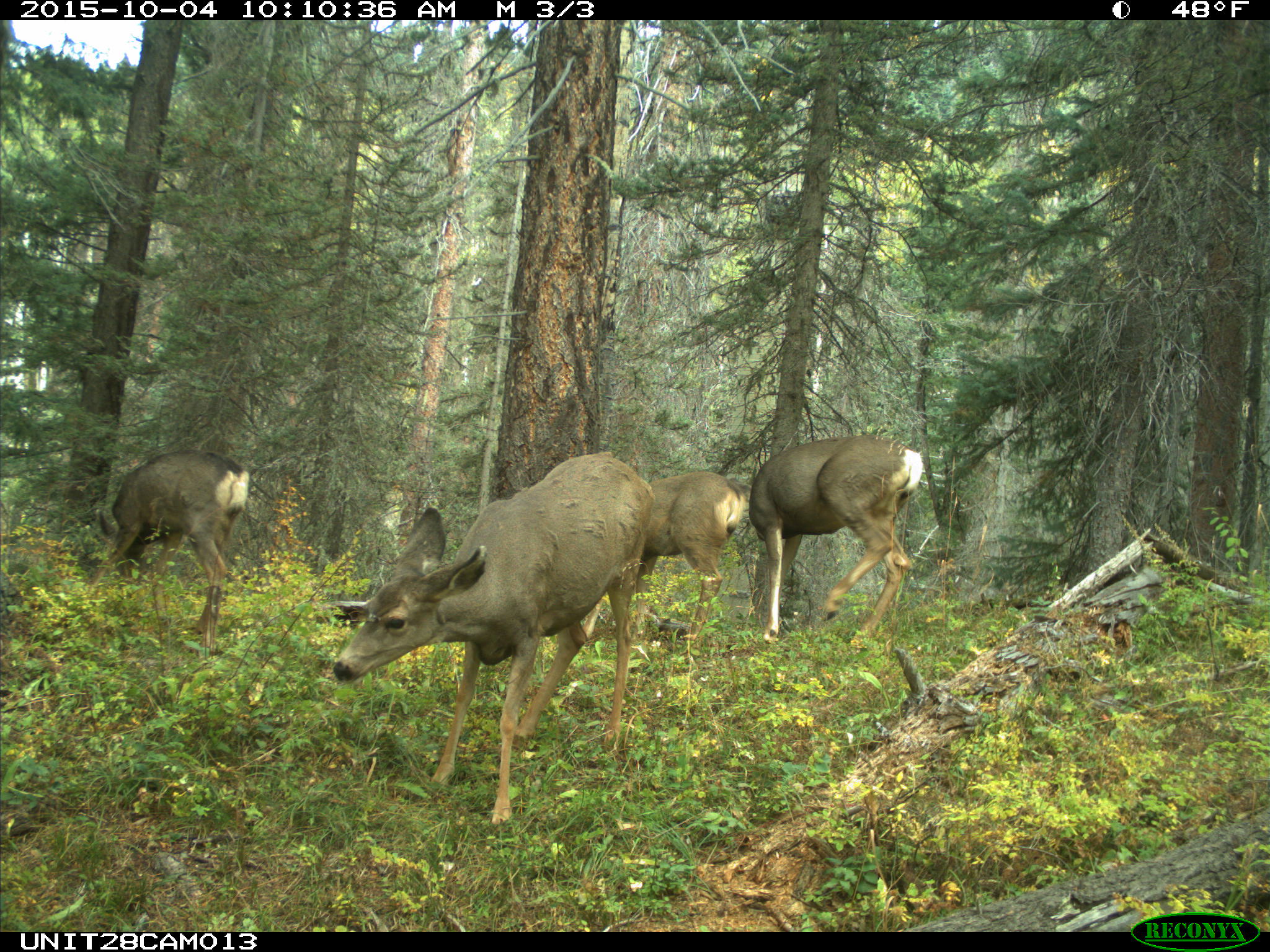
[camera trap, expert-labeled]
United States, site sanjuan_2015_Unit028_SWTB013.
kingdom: Animalia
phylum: Chordata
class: Mammalia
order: Artiodactyla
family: Cervidae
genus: Odocoileus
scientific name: Odocoileus hemionus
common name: mule deer